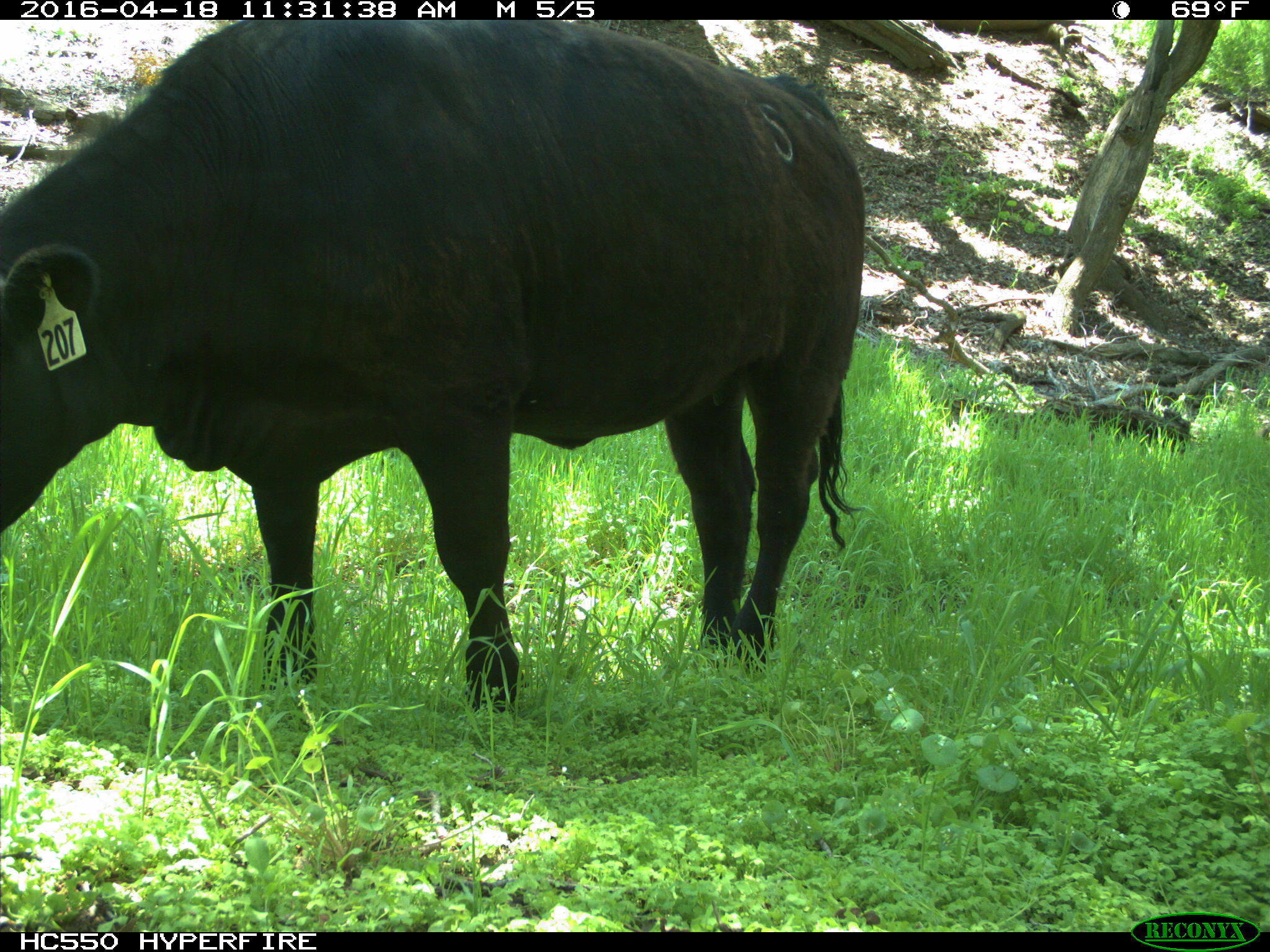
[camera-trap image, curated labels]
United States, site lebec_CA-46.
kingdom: Animalia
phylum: Chordata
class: Mammalia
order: Artiodactyla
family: Bovidae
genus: Bos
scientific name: Bos taurus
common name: domestic cow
Bos taurus (domestic cow).